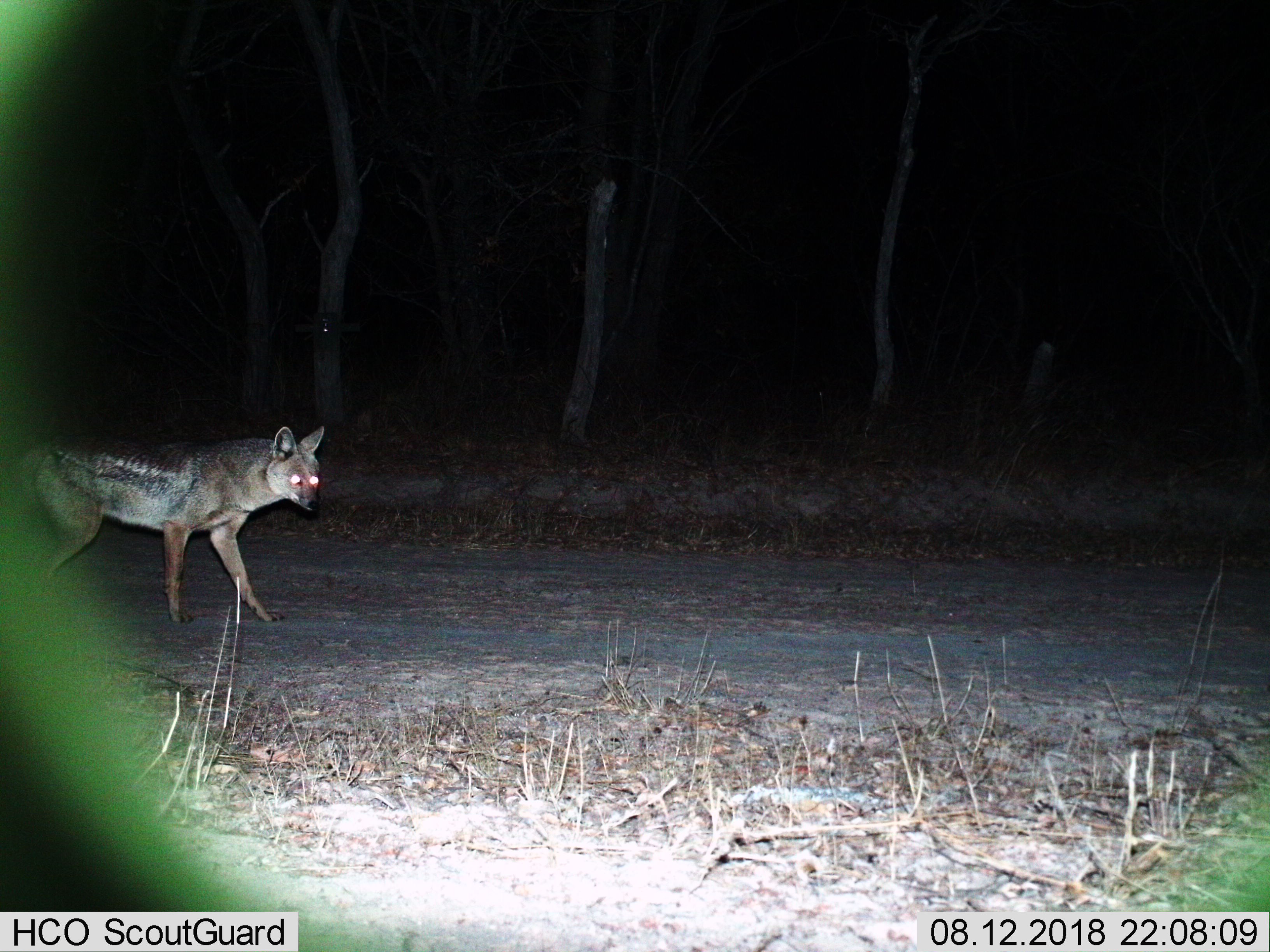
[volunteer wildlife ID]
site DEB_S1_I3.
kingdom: Animalia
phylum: Chordata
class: Mammalia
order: Carnivora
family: Canidae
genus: Lupulella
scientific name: Lupulella mesomelas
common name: black-backed jackal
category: jackalblackbacked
Jackalblackbacked (black-backed jackal) (Lupulella mesomelas), count 1. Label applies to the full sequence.